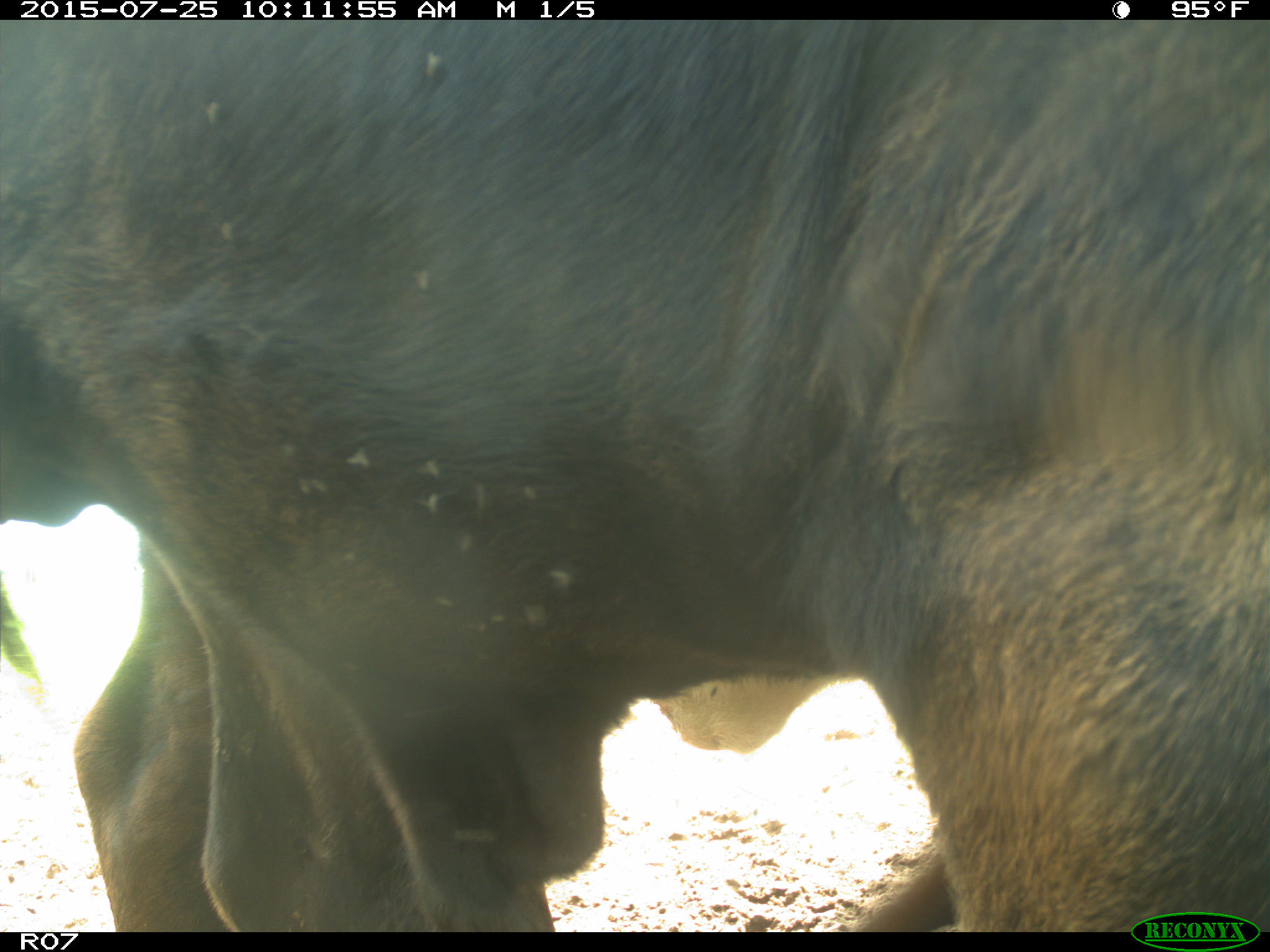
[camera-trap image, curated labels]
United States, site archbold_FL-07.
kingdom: Animalia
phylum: Chordata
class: Mammalia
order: Artiodactyla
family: Bovidae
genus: Bos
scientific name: Bos taurus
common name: domestic cow